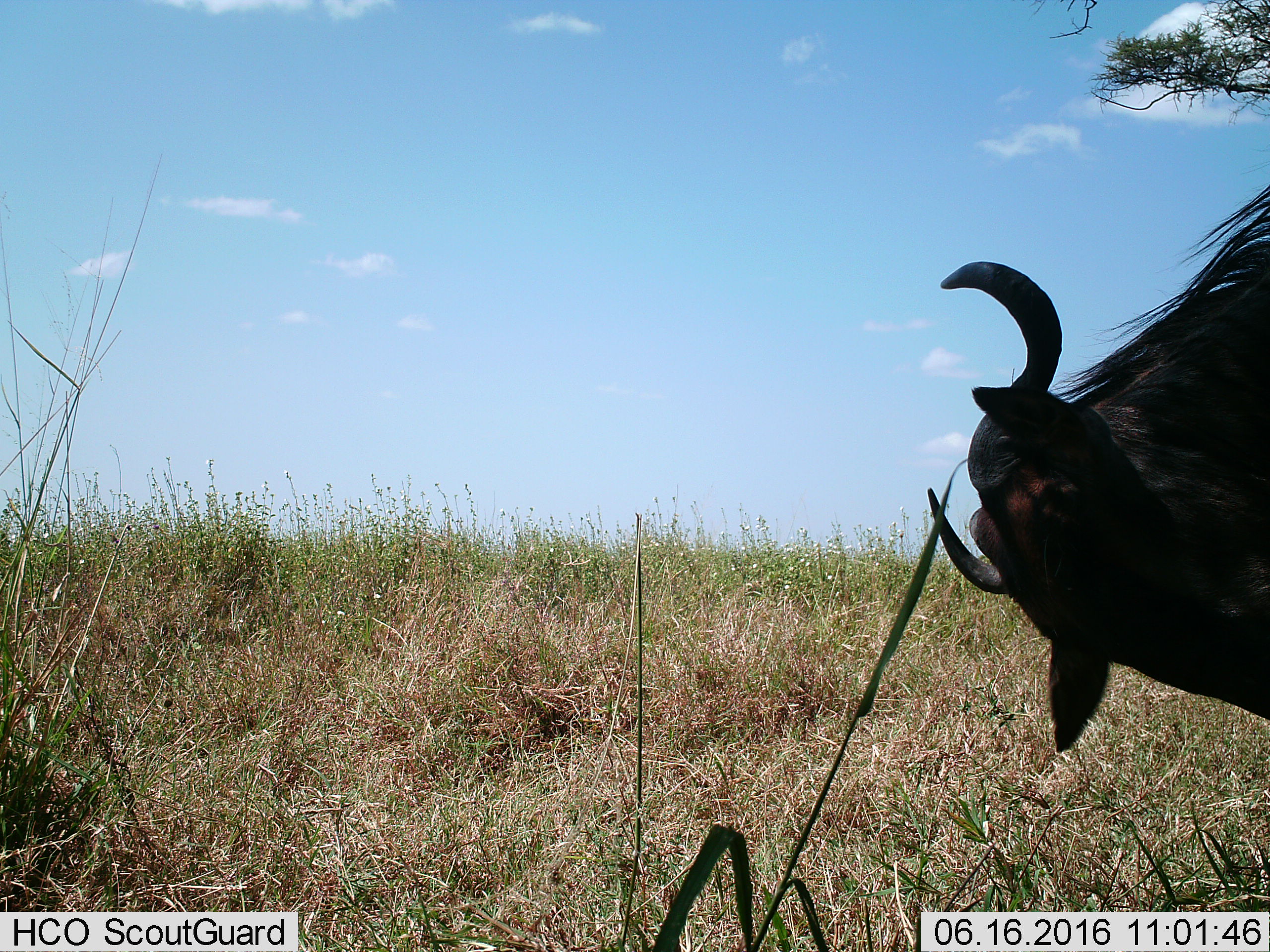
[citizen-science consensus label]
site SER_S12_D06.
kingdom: Animalia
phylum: Chordata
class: Mammalia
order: Artiodactyla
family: Bovidae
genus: Connochaetes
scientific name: Connochaetes taurinus taurinus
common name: blue wildebeest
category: wildebeestblue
Wildebeestblue (blue wildebeest) (Connochaetes taurinus taurinus), count 1. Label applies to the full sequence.